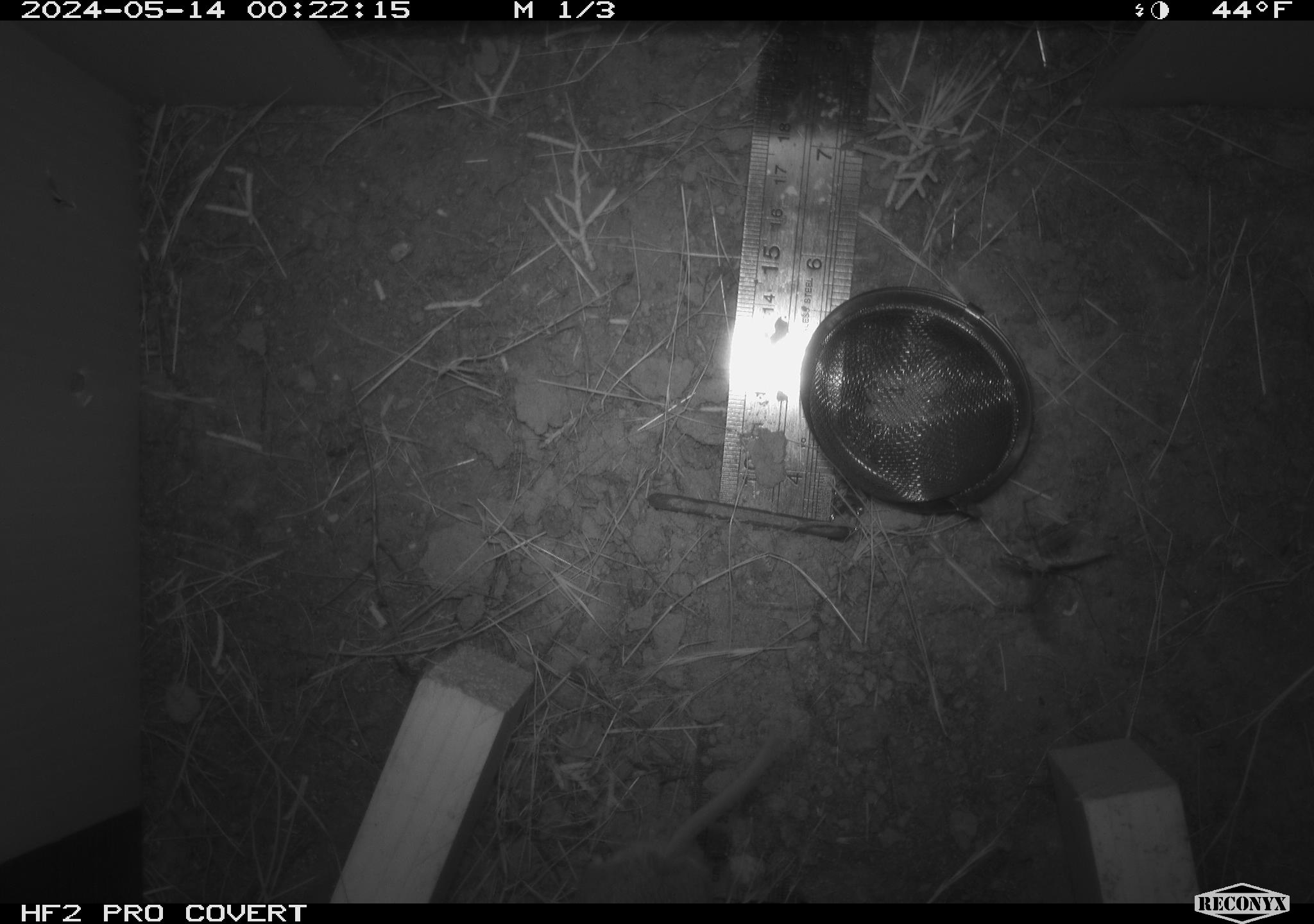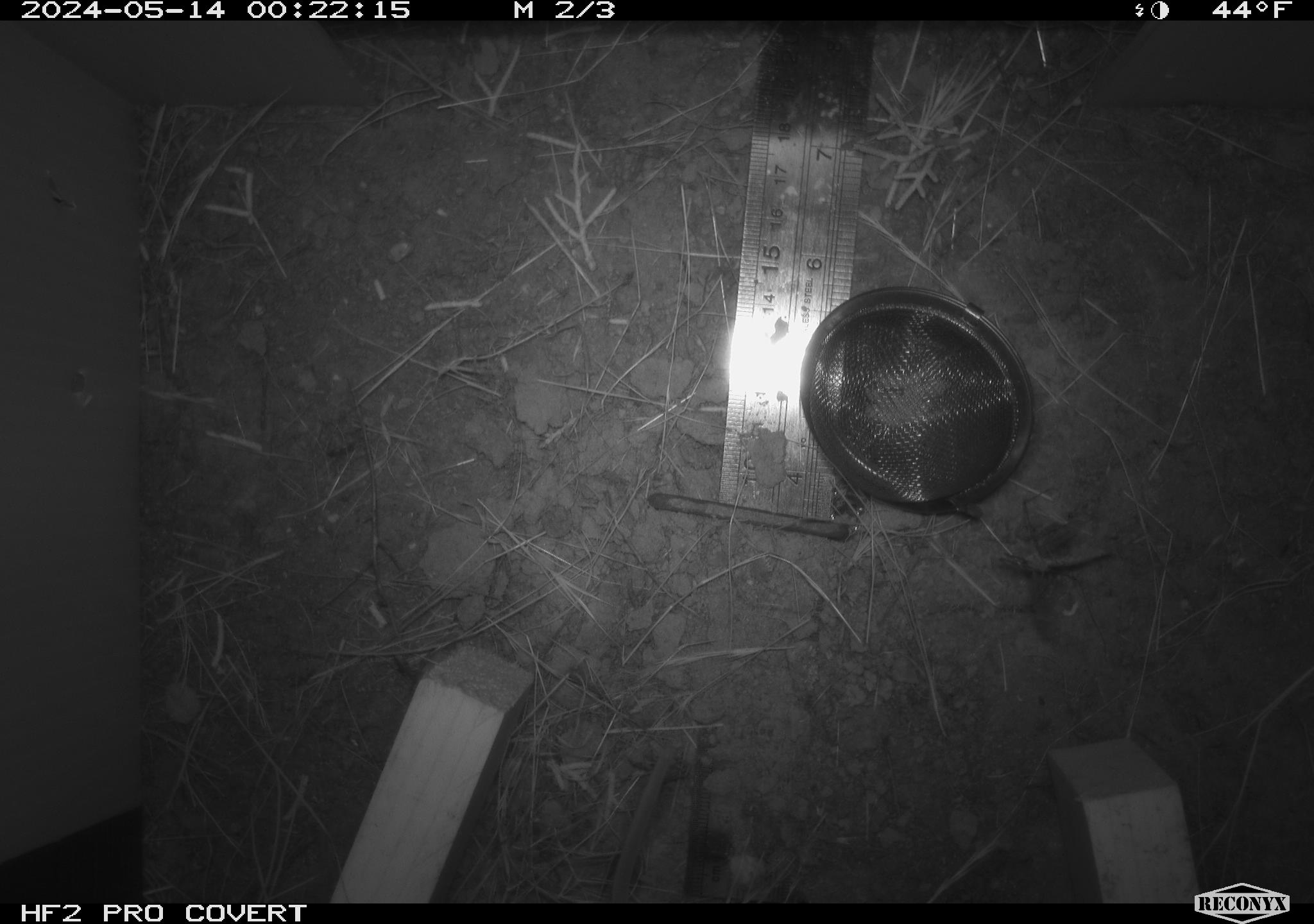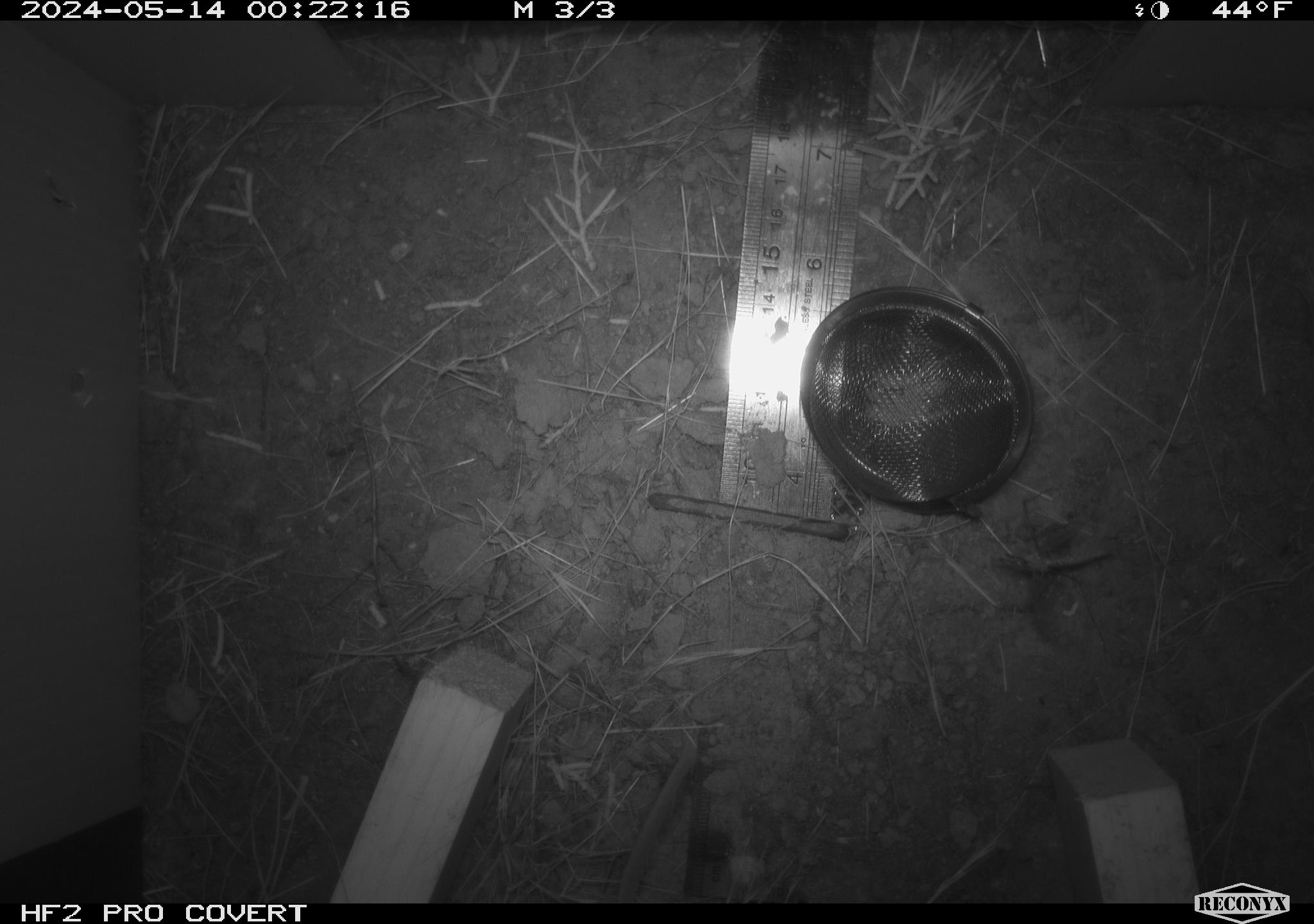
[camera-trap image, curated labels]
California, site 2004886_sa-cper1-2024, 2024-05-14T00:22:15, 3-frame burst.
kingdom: Animalia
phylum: Chordata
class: Mammalia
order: Rodentia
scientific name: Rodentia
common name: rodent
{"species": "rodent (Rodentia)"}